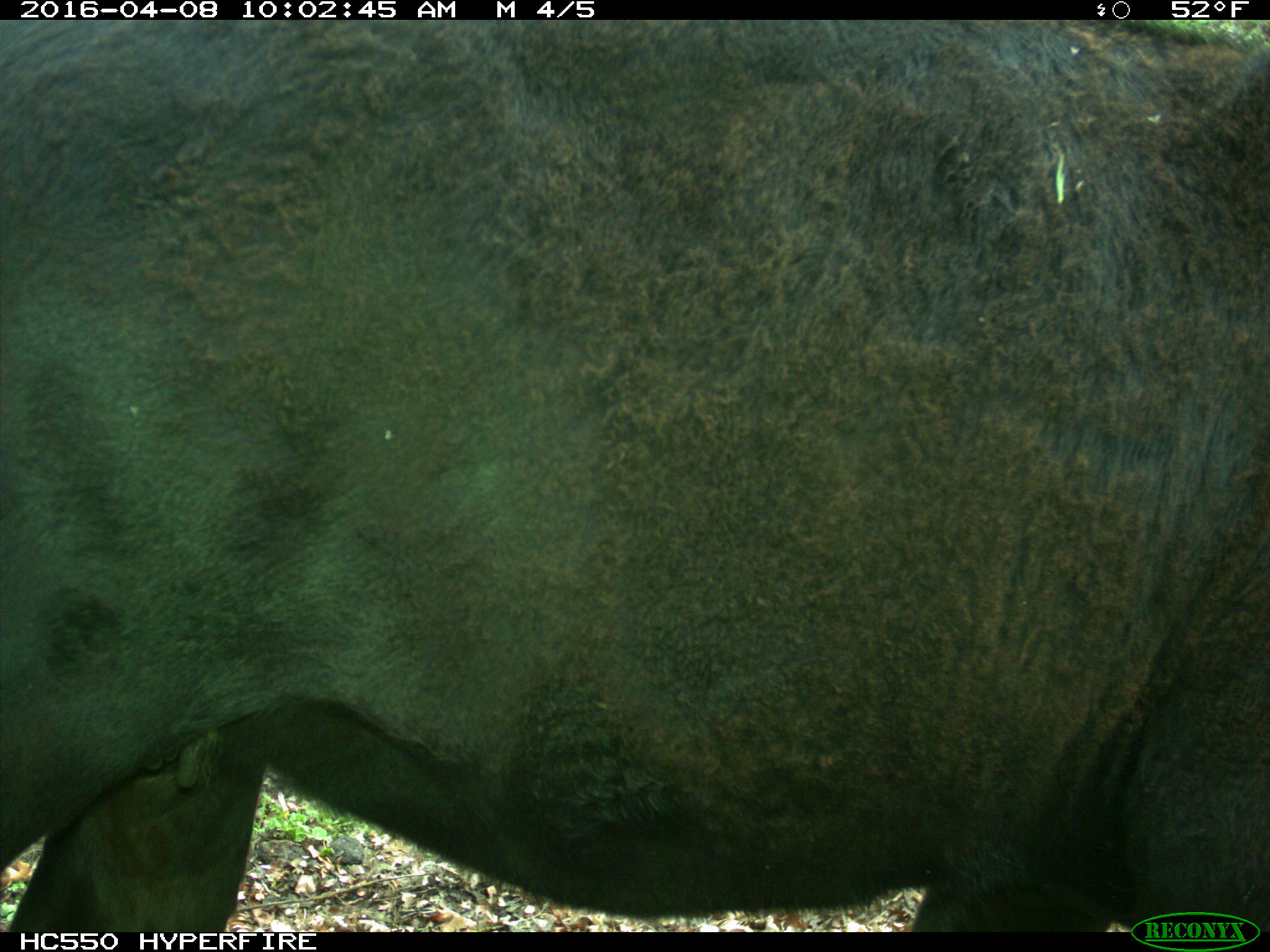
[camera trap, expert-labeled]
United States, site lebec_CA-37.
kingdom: Animalia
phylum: Chordata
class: Mammalia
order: Artiodactyla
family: Bovidae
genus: Bos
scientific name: Bos taurus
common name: domestic cow